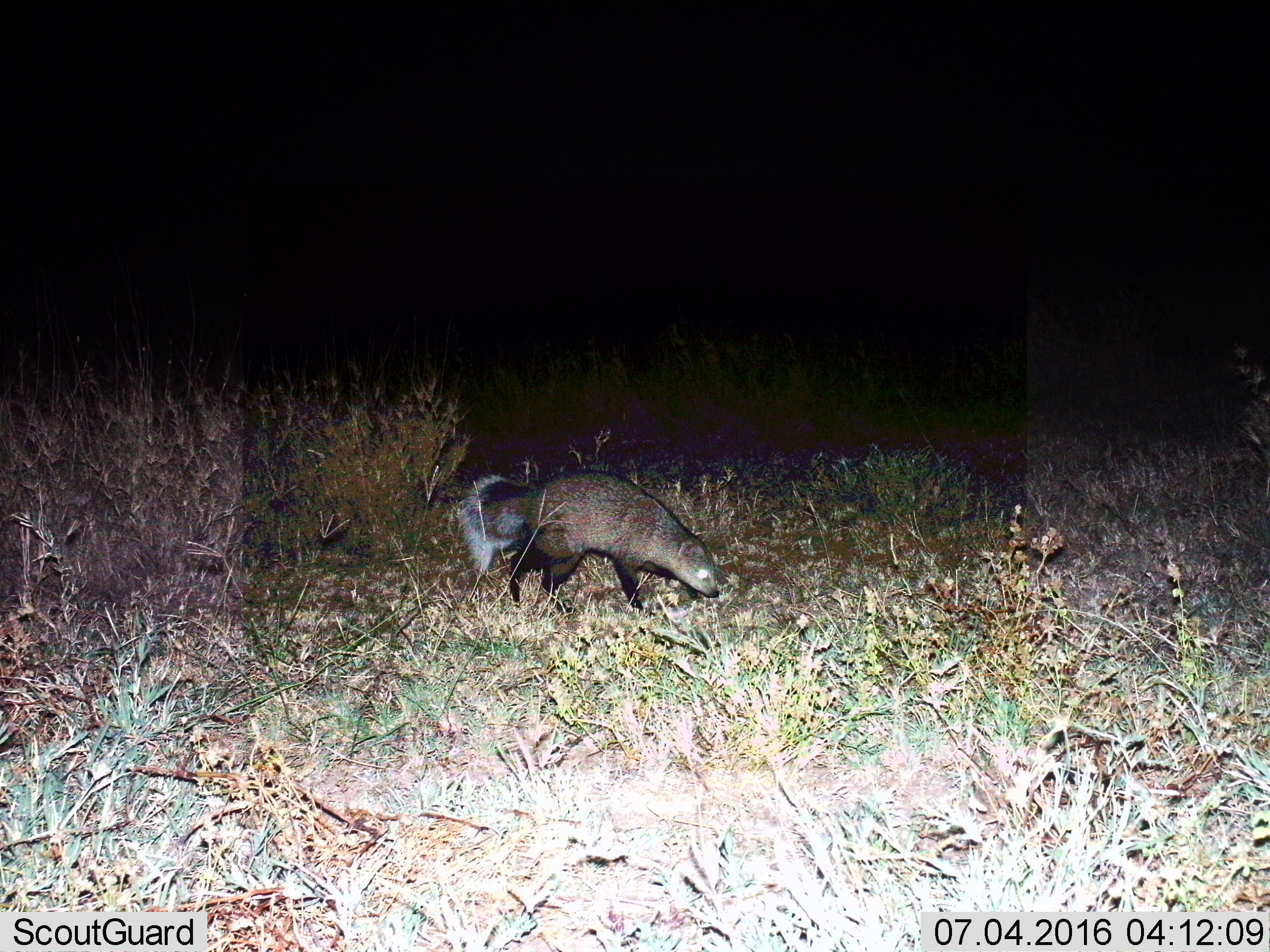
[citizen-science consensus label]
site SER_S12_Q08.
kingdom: Animalia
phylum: Chordata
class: Mammalia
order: Carnivora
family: Herpestidae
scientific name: Herpestidae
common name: mongoose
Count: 1.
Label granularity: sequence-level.